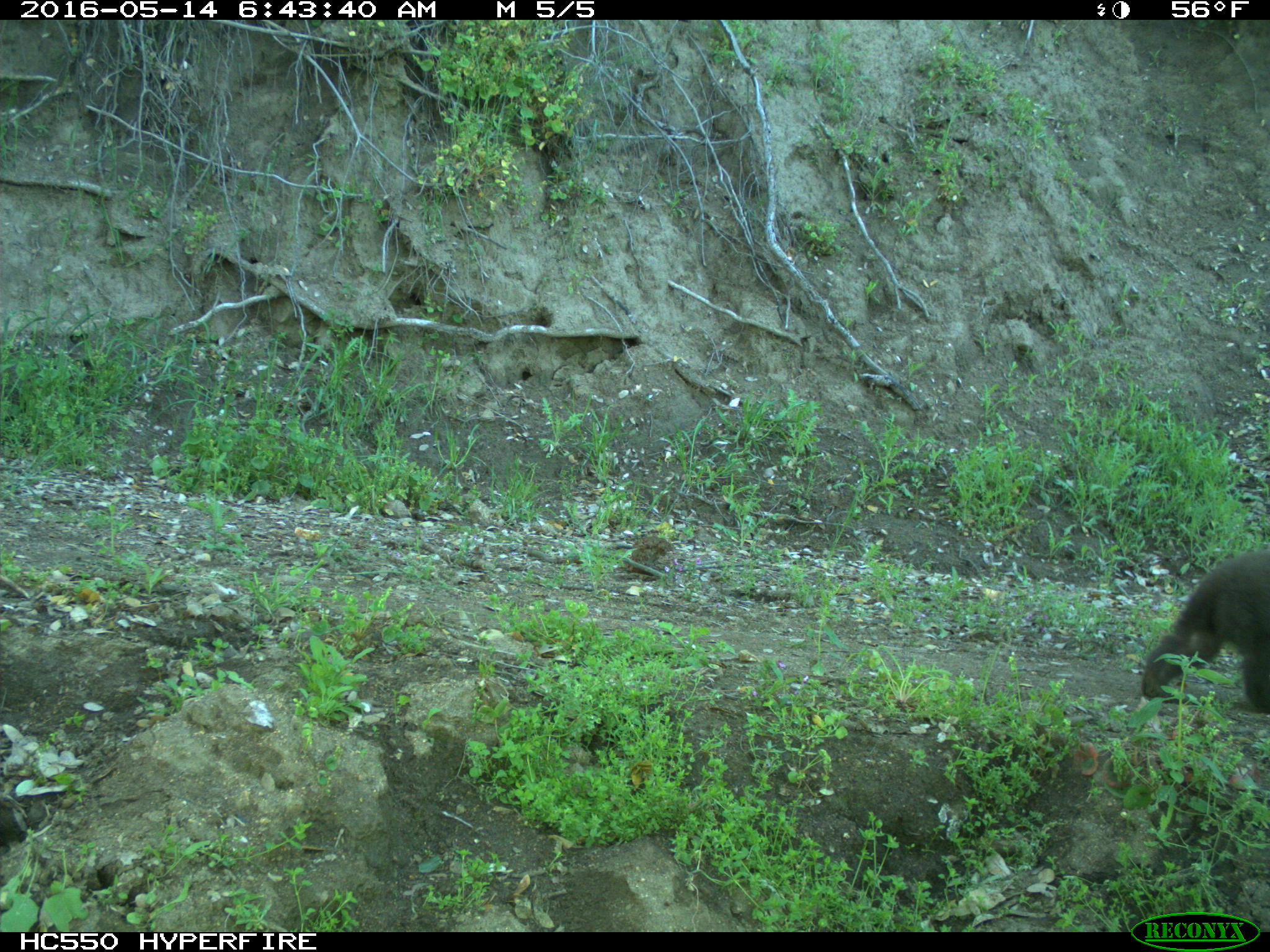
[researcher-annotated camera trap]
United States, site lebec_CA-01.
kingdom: Animalia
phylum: Chordata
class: Mammalia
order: Carnivora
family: Ursidae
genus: Ursus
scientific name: Ursus americanus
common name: american black bear